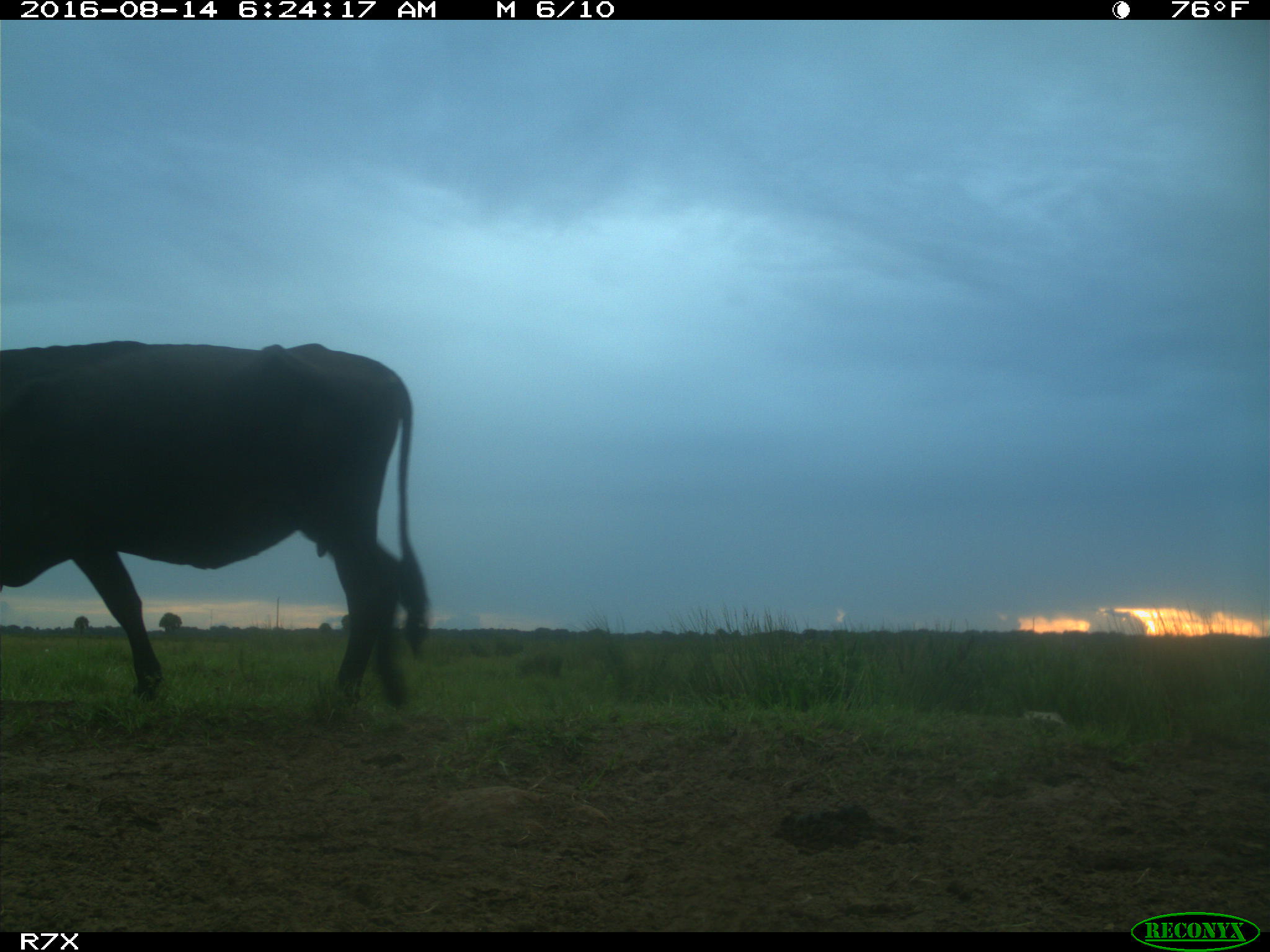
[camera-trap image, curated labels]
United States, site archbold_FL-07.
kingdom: Animalia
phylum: Chordata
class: Mammalia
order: Artiodactyla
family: Bovidae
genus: Bos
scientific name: Bos taurus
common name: domestic cow